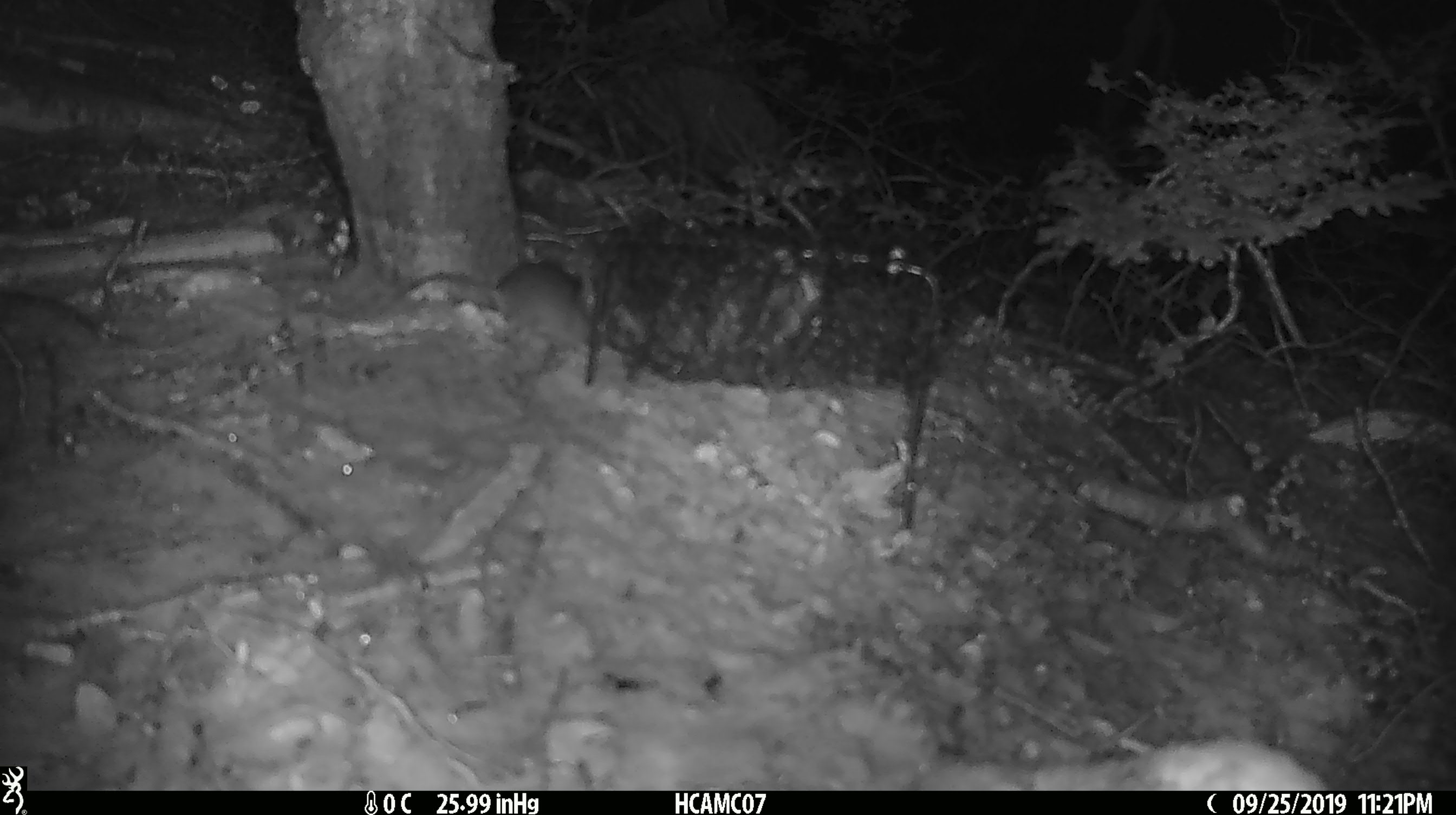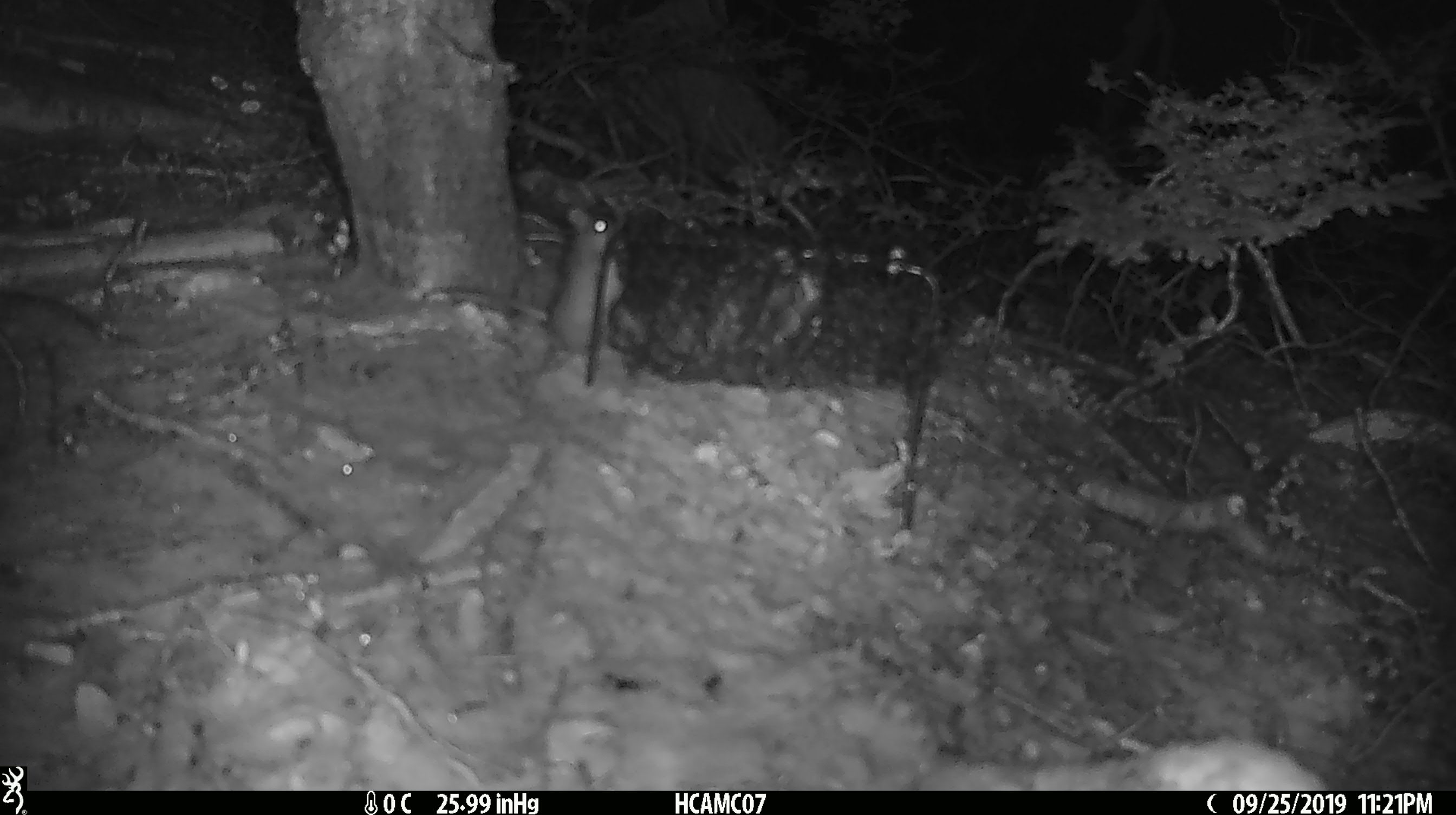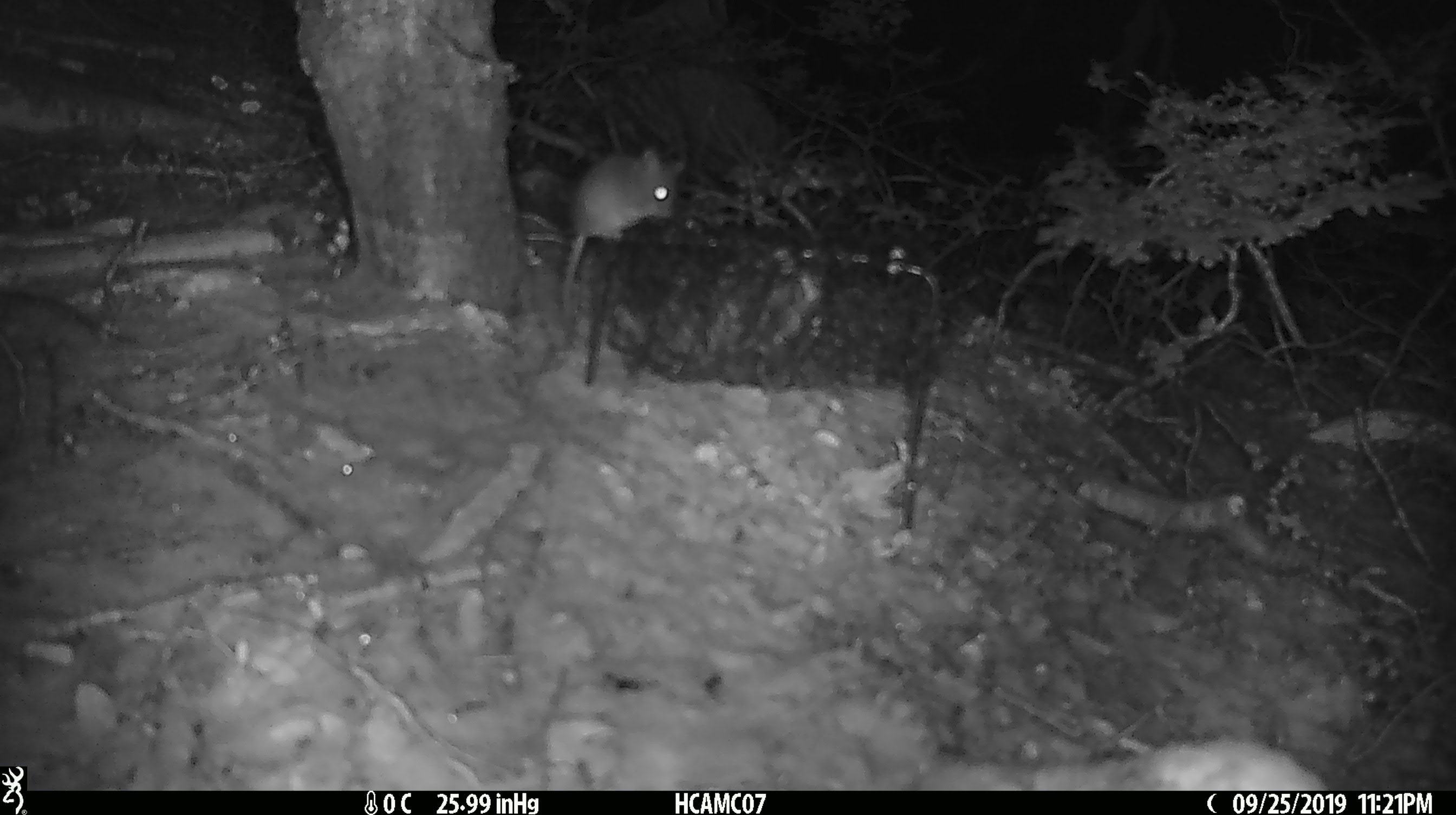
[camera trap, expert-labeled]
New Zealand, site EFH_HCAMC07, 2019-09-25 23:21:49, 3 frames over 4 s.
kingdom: Animalia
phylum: Chordata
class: Mammalia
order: Rodentia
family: Muridae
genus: Mus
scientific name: Mus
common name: mouse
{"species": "mouse (Mus)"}